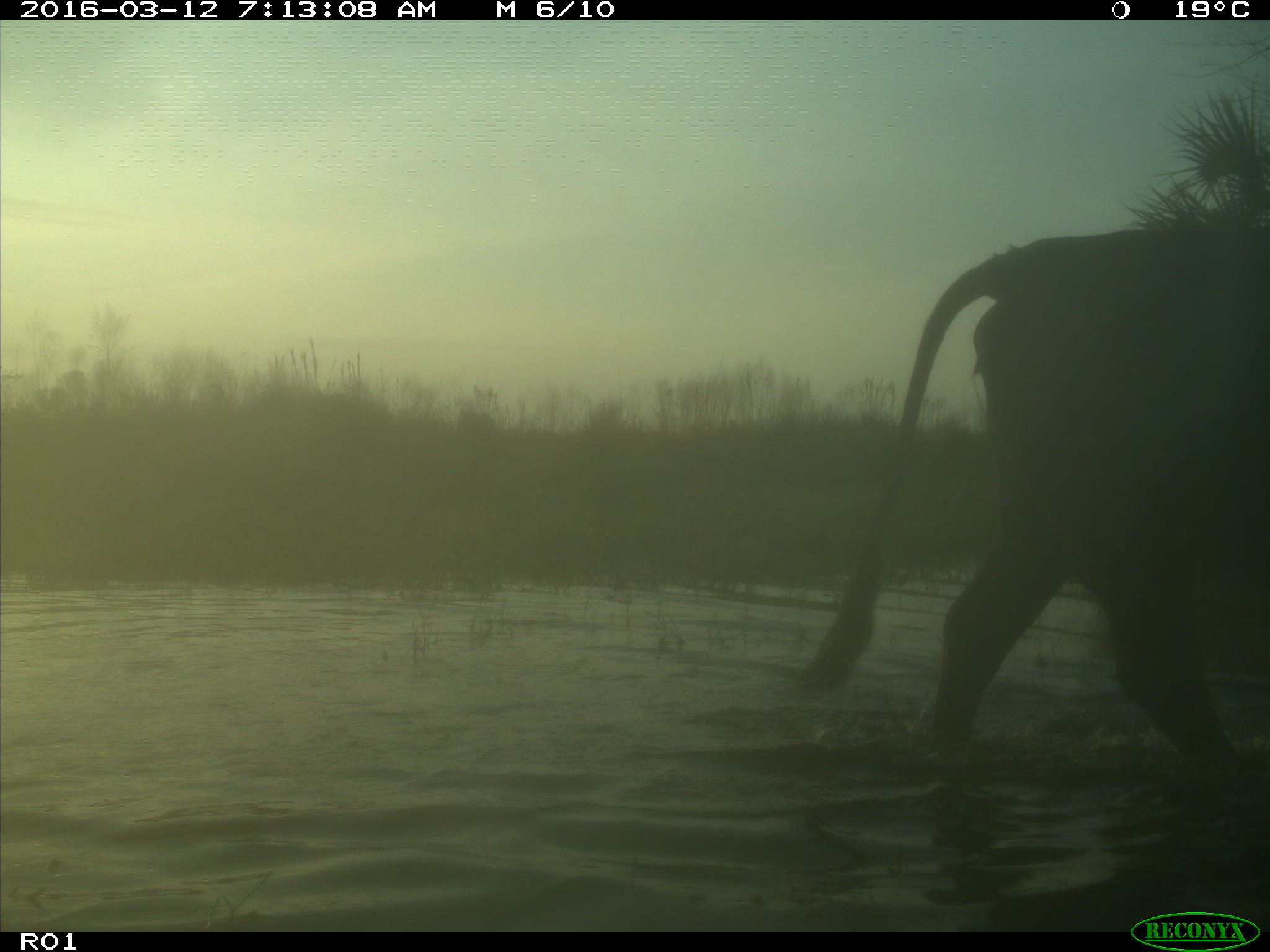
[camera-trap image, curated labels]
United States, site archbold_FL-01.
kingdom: Animalia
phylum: Chordata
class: Mammalia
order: Artiodactyla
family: Bovidae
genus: Bos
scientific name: Bos taurus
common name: domestic cow